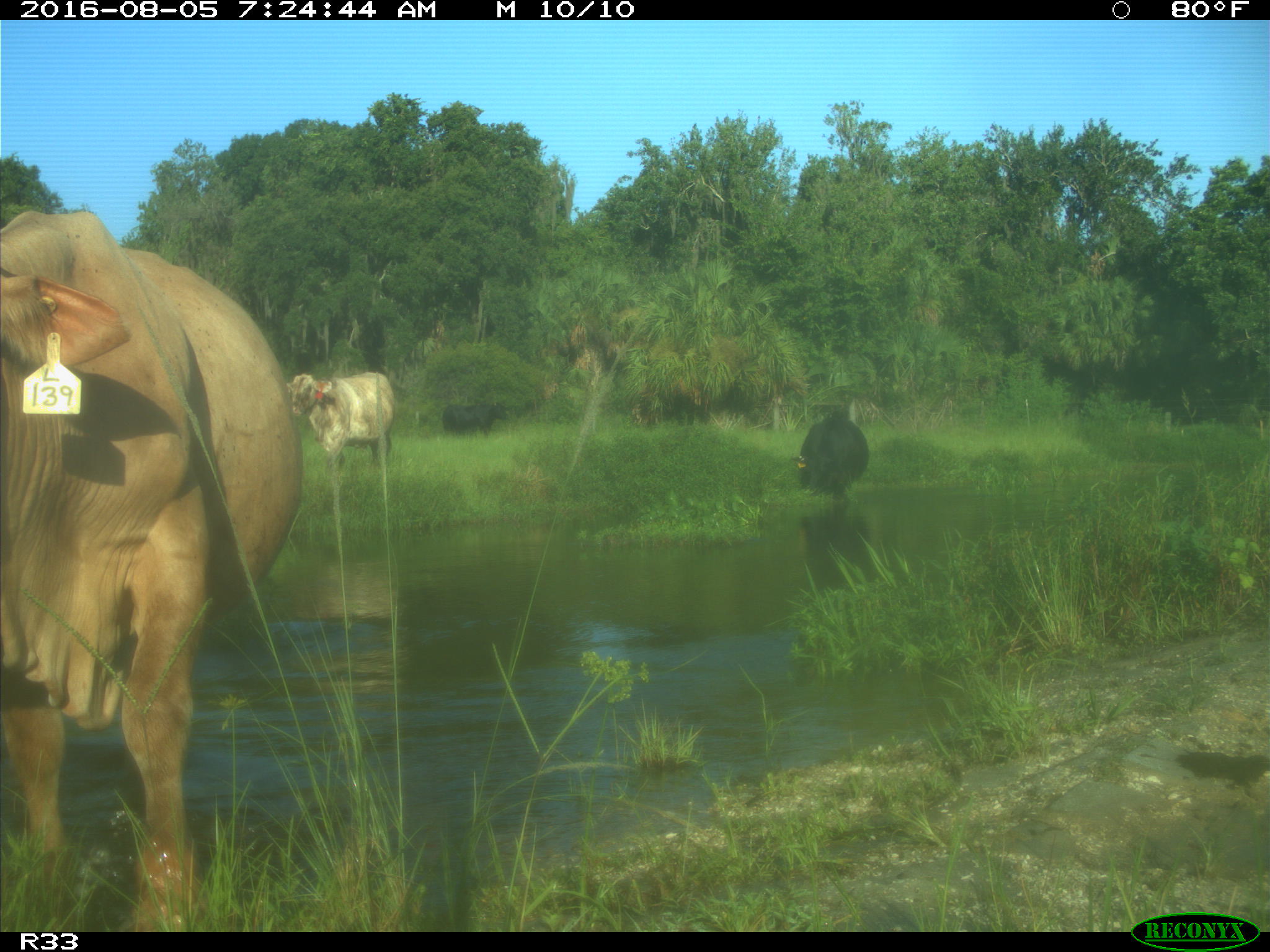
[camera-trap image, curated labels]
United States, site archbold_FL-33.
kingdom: Animalia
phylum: Chordata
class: Mammalia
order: Artiodactyla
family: Bovidae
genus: Bos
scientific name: Bos taurus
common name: domestic cow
Bos taurus (domestic cow).